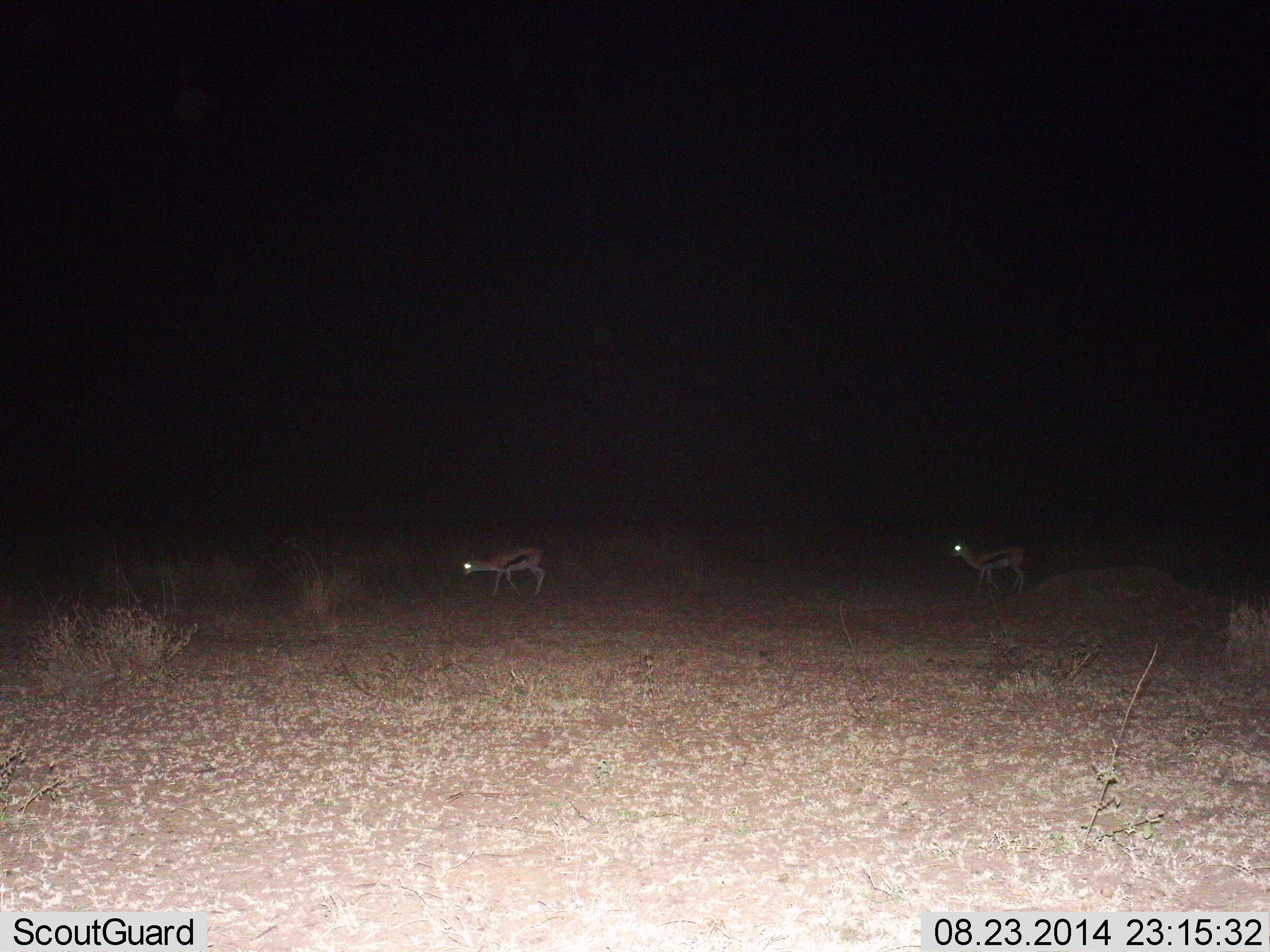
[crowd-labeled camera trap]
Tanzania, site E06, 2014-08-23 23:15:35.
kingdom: Animalia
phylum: Chordata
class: Mammalia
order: Artiodactyla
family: Bovidae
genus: Eudorcas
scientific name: Eudorcas thomsonii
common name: thomson's gazelle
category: gazellethomsons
Gazellethomsons (thomson's gazelle) (Eudorcas thomsonii), count 2. Behavior (volunteer vote fractions): standing 50%, resting 0%, moving 40%, interacting 0%. Young present (vote fraction): 0%. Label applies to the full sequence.